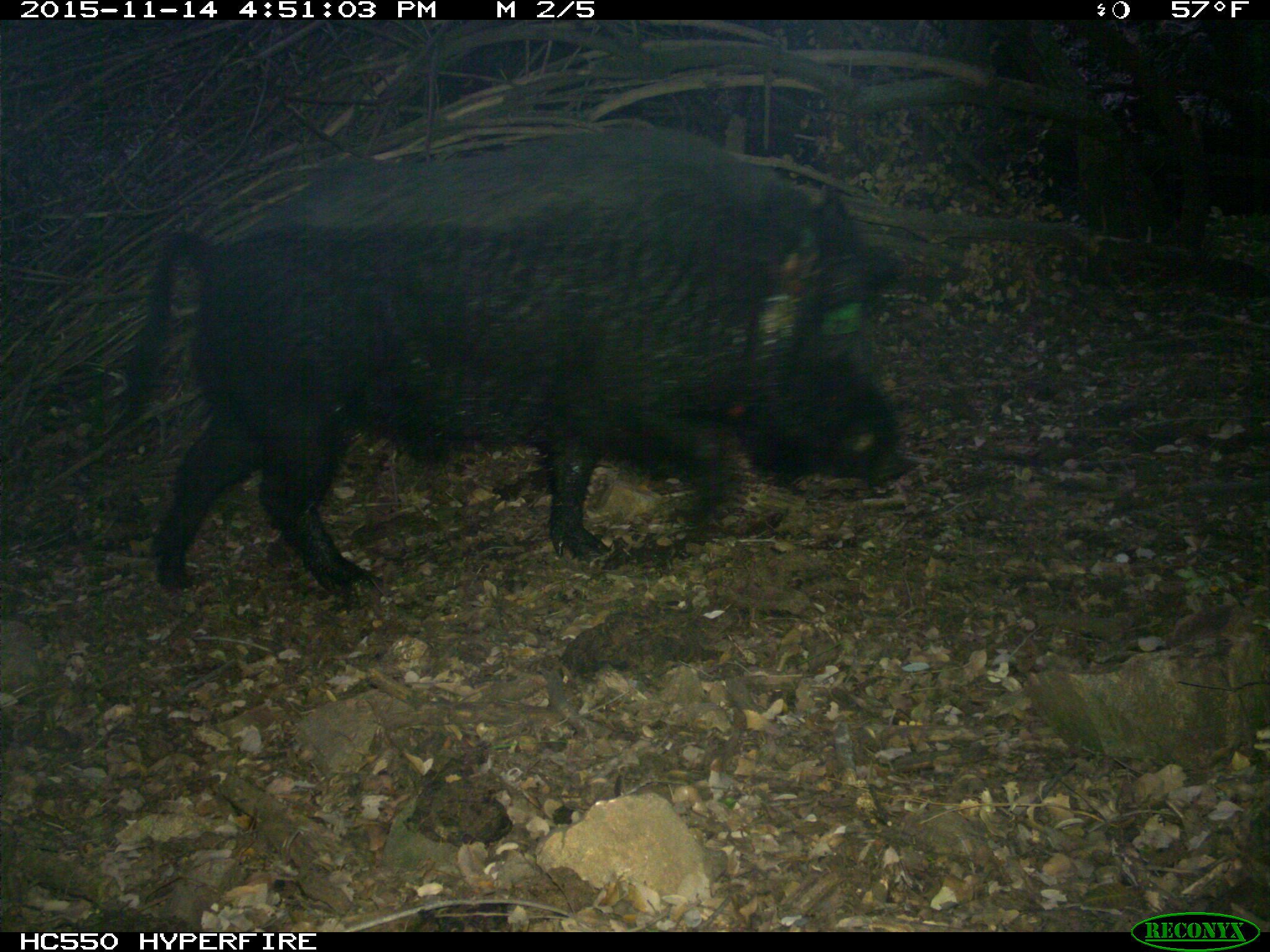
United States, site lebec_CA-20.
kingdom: Animalia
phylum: Chordata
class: Mammalia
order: Artiodactyla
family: Suidae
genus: Sus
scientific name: Sus scrofa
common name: wild boar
Sus scrofa (wild boar).